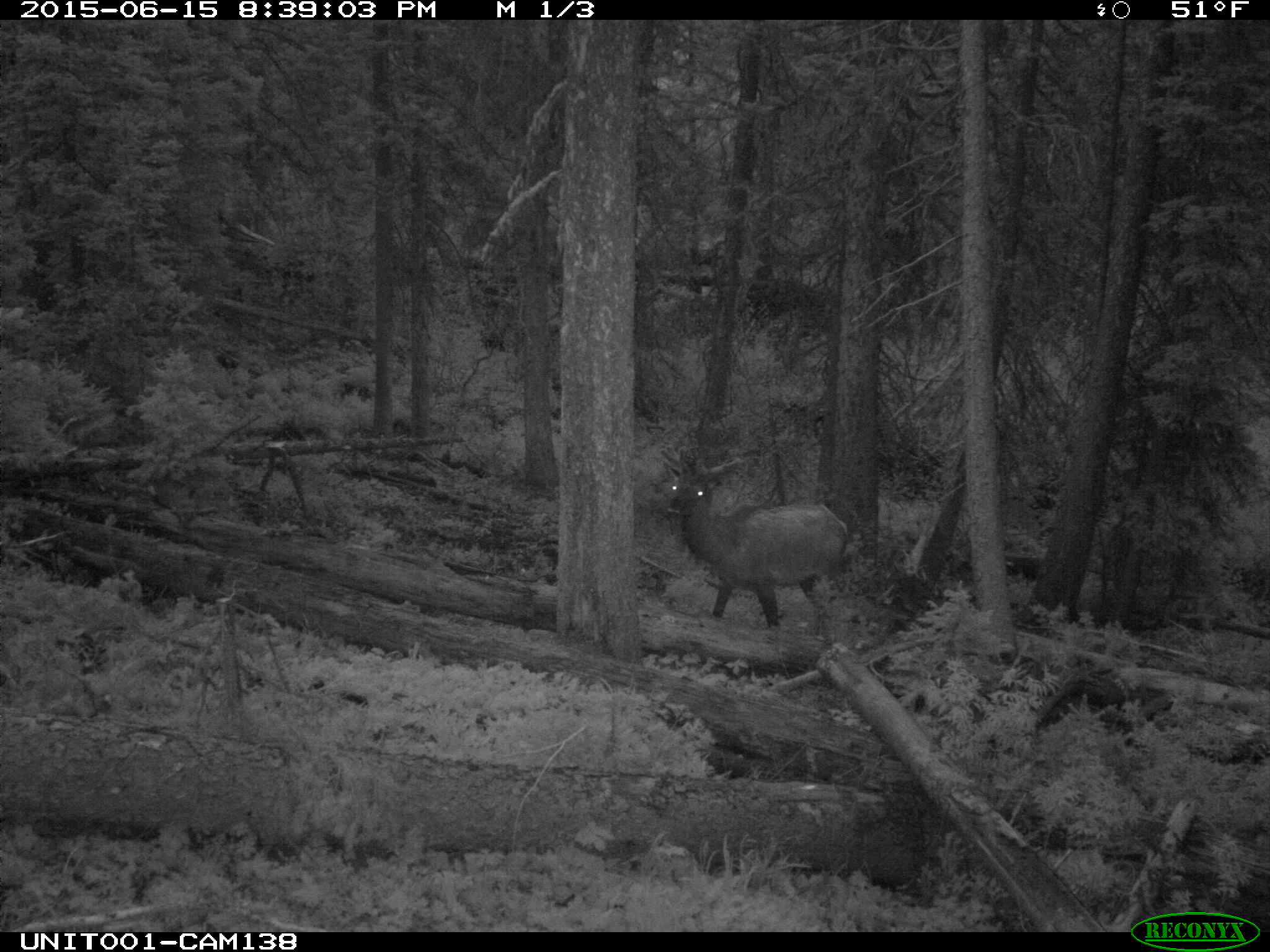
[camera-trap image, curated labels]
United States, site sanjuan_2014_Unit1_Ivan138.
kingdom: Animalia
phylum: Chordata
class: Mammalia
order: Artiodactyla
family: Cervidae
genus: Cervus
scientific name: Cervus elaphus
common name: red deer